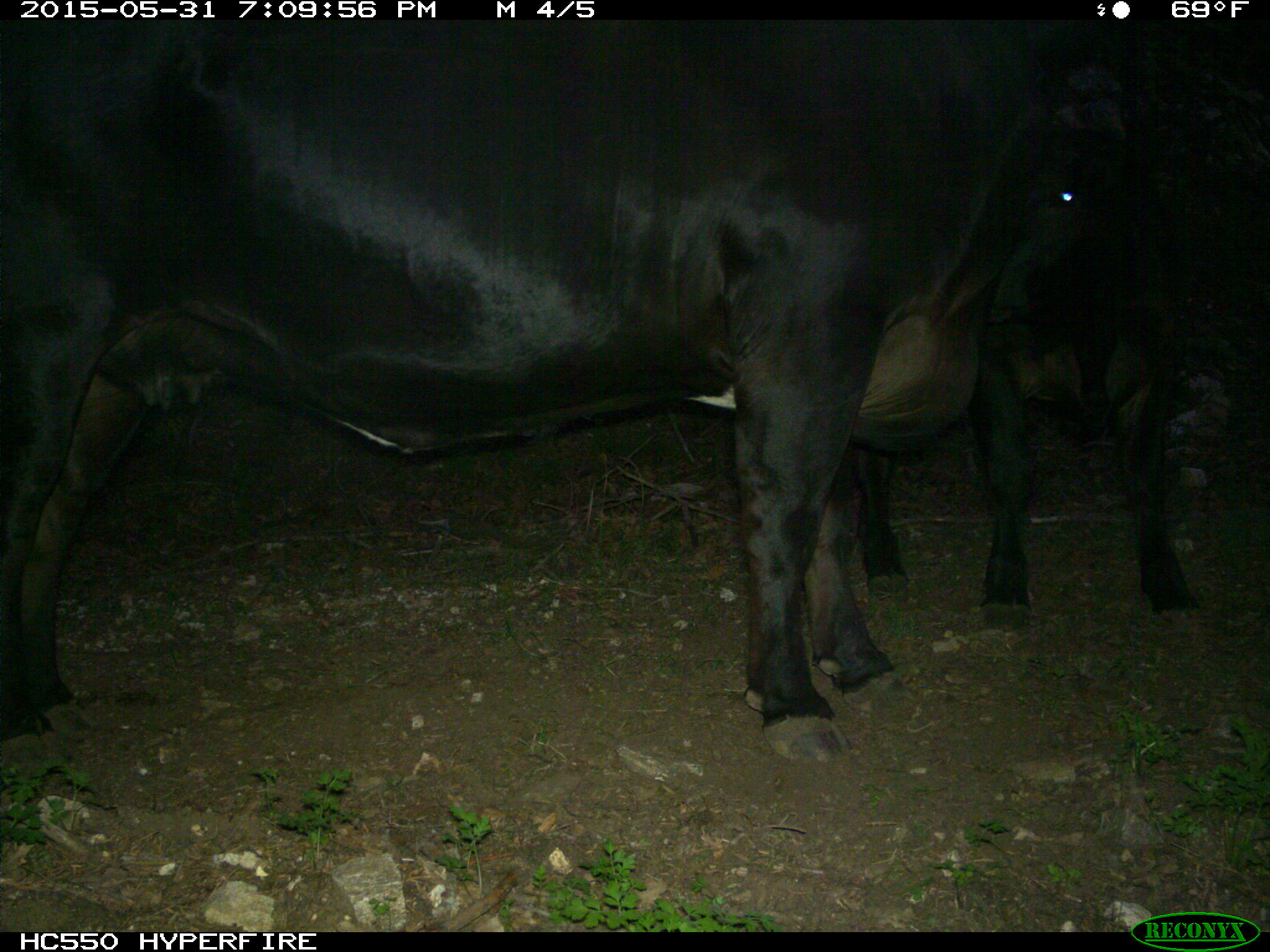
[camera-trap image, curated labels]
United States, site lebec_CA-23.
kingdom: Animalia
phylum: Chordata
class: Mammalia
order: Artiodactyla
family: Bovidae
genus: Bos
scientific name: Bos taurus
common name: domestic cow